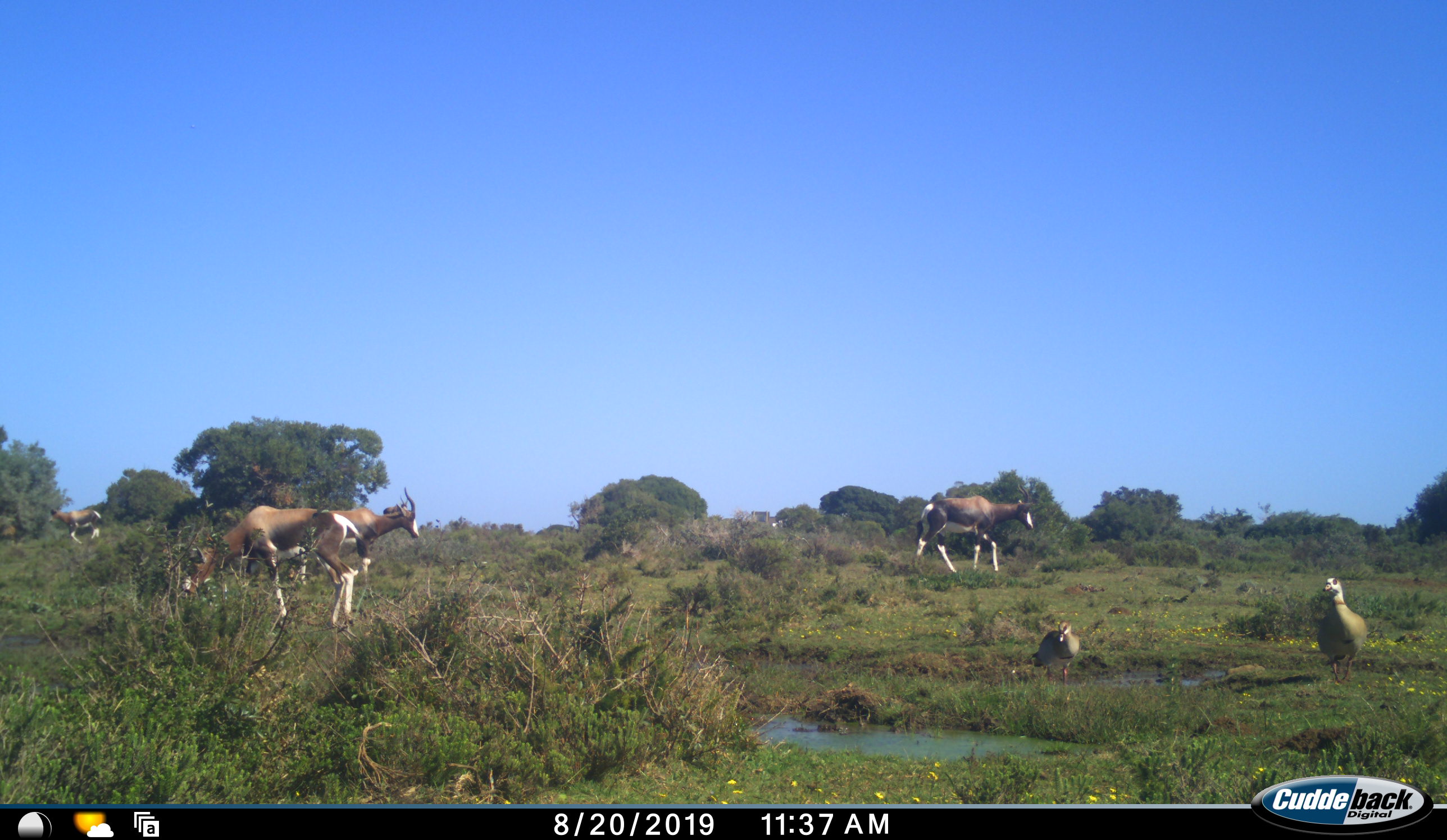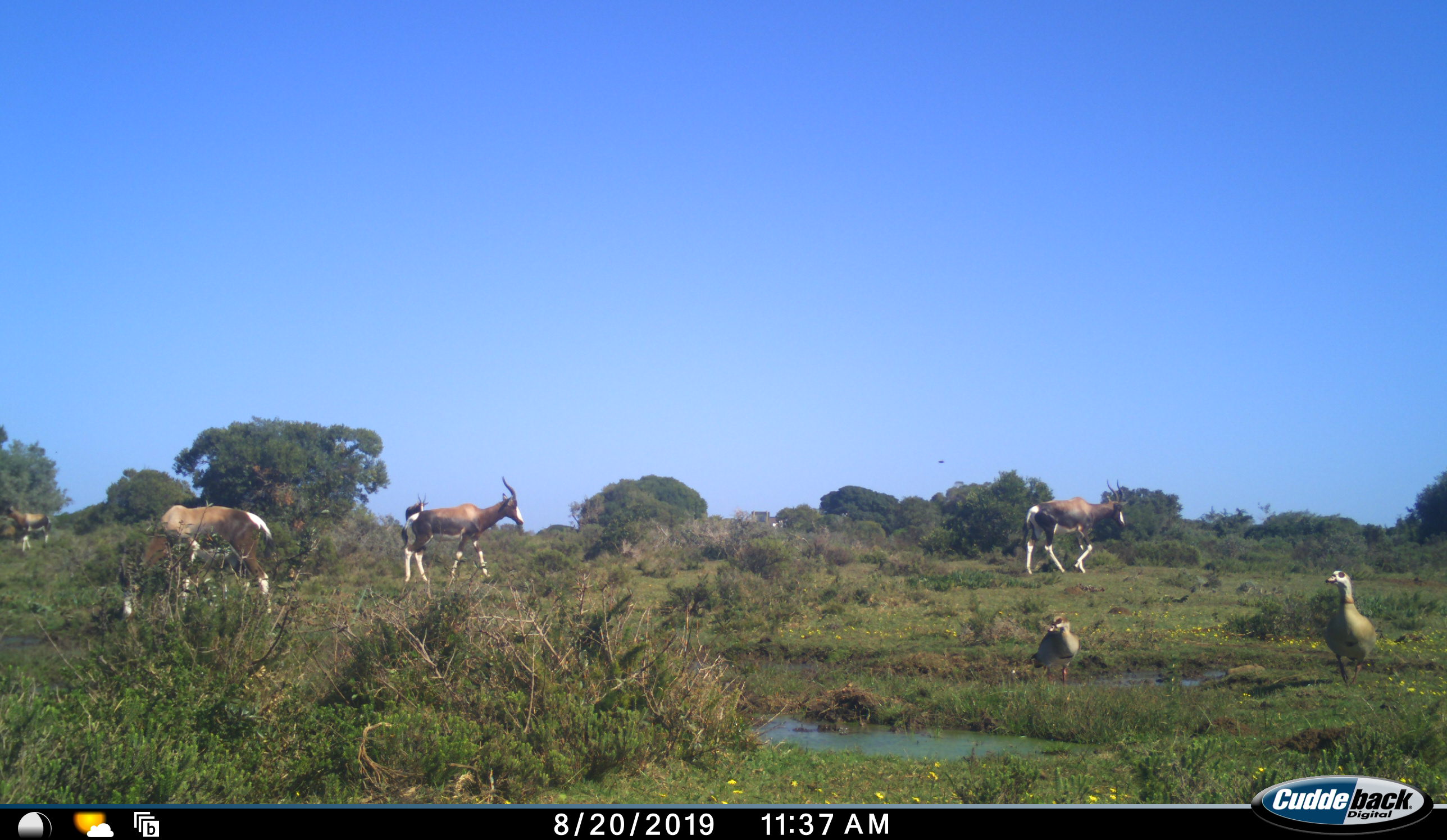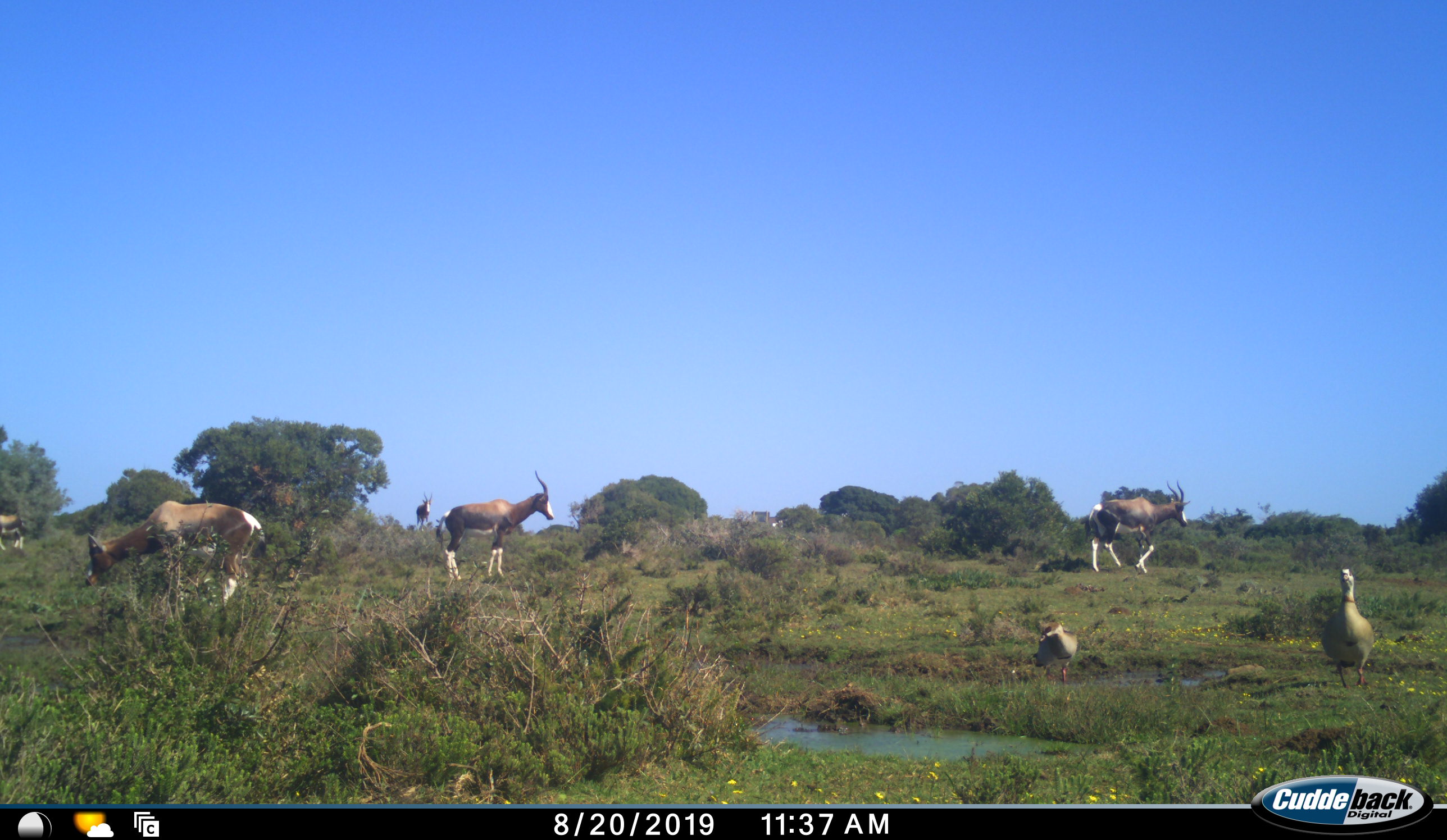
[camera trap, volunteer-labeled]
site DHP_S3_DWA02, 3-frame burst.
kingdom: Animalia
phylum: Chordata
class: Aves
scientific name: Aves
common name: bird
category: birdother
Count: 2.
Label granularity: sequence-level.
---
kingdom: Animalia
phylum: Chordata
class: Mammalia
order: Artiodactyla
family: Bovidae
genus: Damaliscus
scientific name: Damaliscus pygargus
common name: bontebok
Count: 5.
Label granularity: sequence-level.